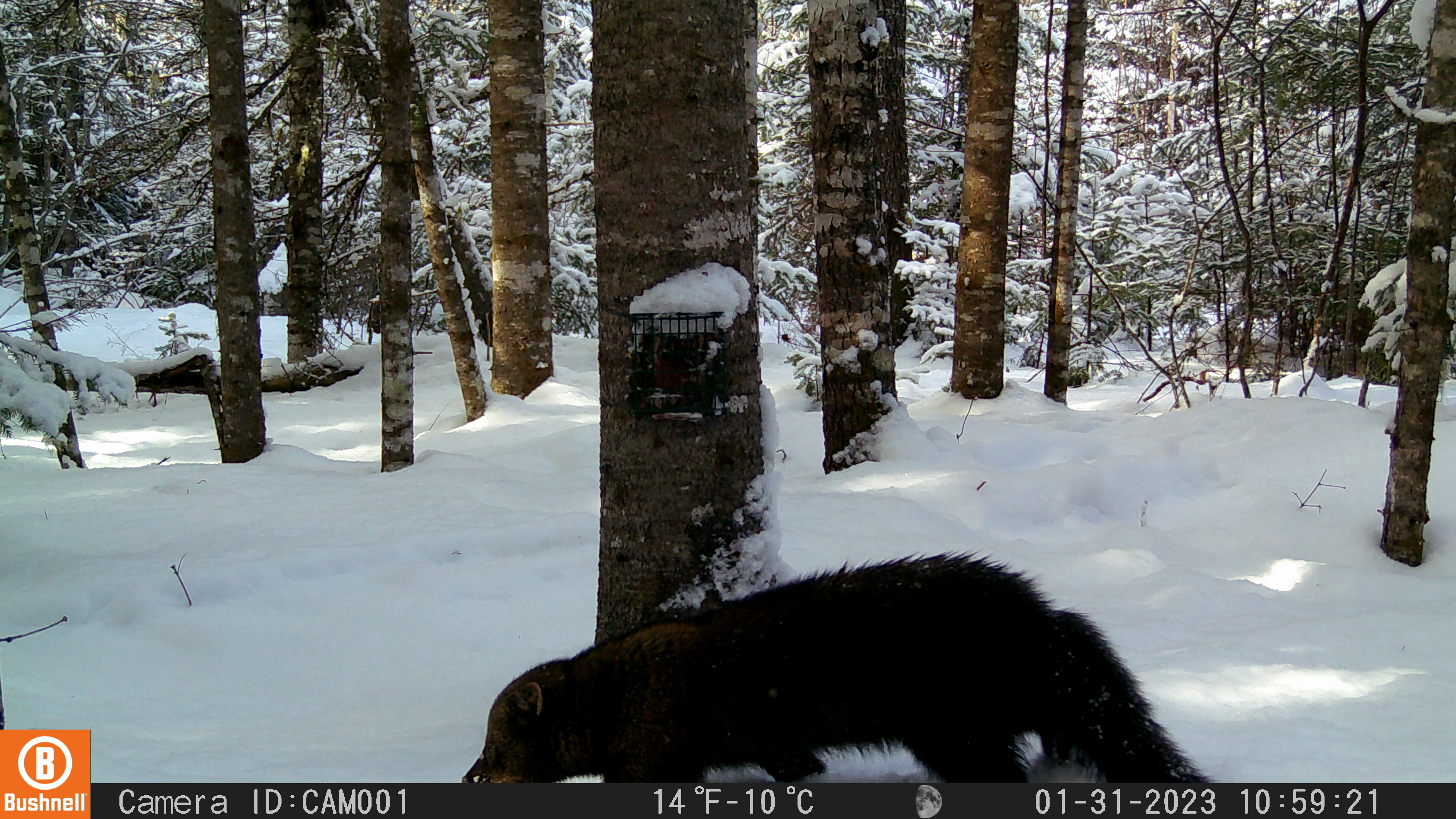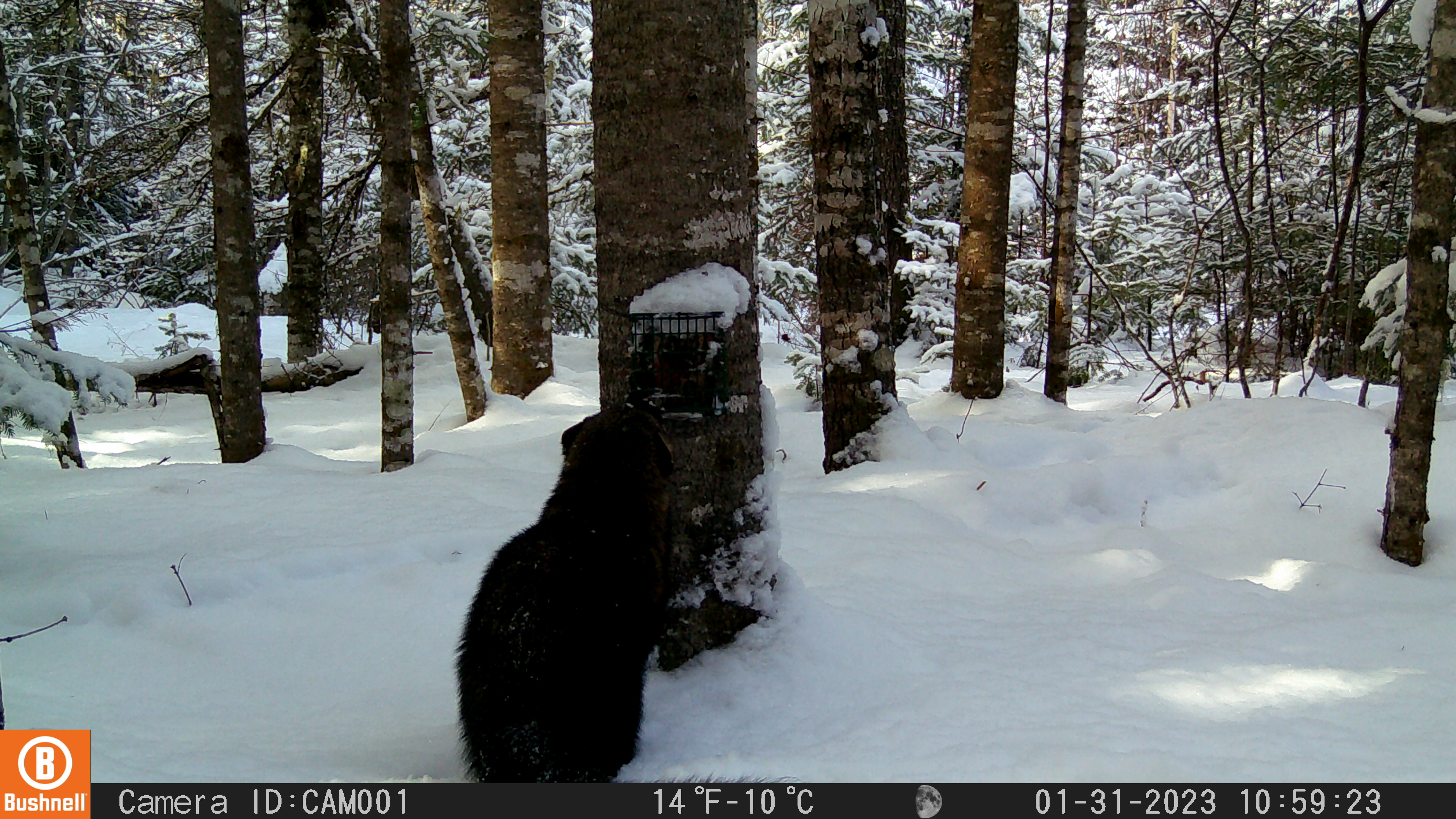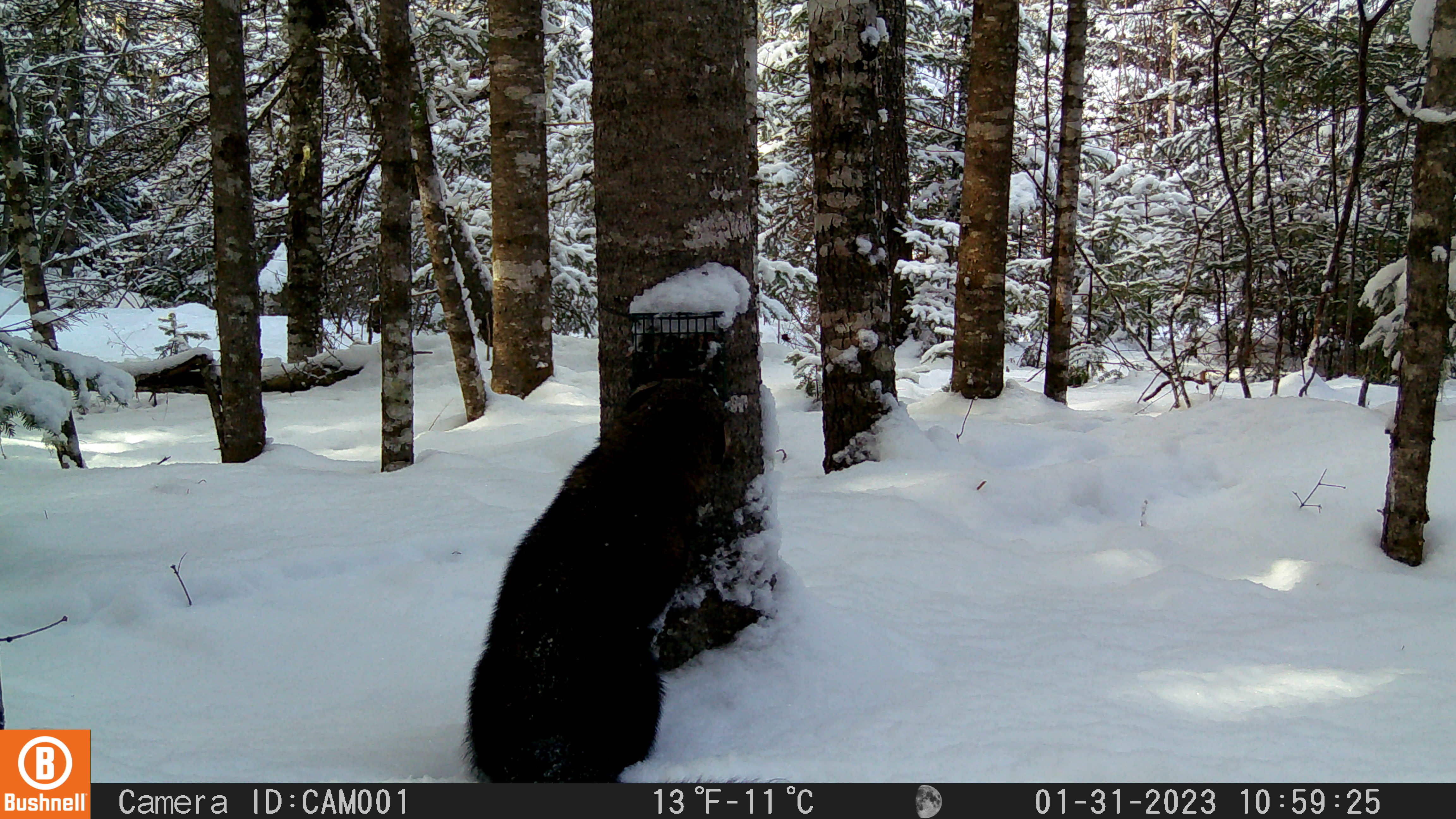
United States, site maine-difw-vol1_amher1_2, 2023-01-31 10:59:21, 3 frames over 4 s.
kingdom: Animalia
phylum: Chordata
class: Mammalia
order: Carnivora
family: Mustelidae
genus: Pekania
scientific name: Pekania pennanti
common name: fisher